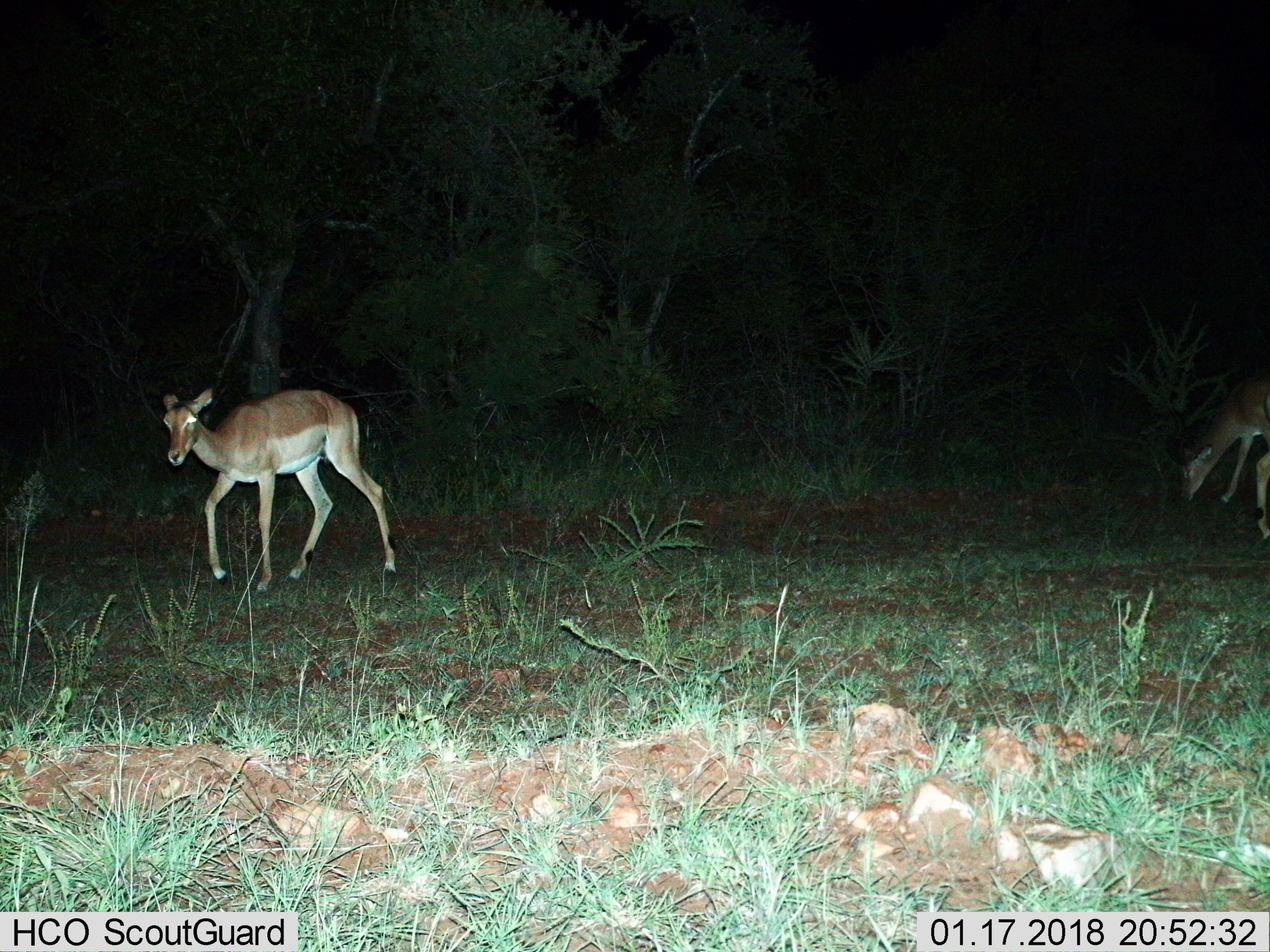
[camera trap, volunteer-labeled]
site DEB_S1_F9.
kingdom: Animalia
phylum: Chordata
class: Mammalia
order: Artiodactyla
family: Bovidae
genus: Aepyceros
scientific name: Aepyceros melampus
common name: impala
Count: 3.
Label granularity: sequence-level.